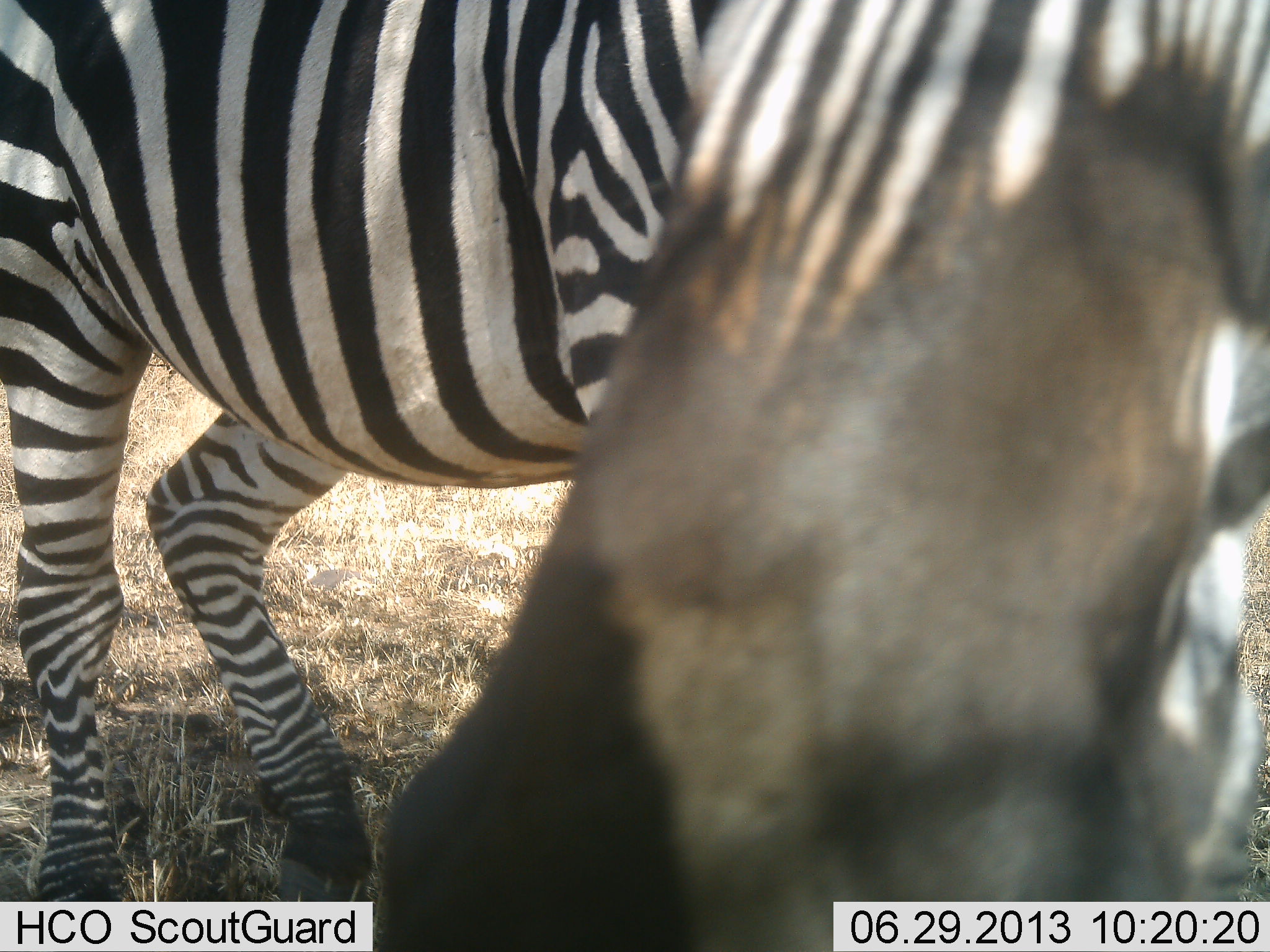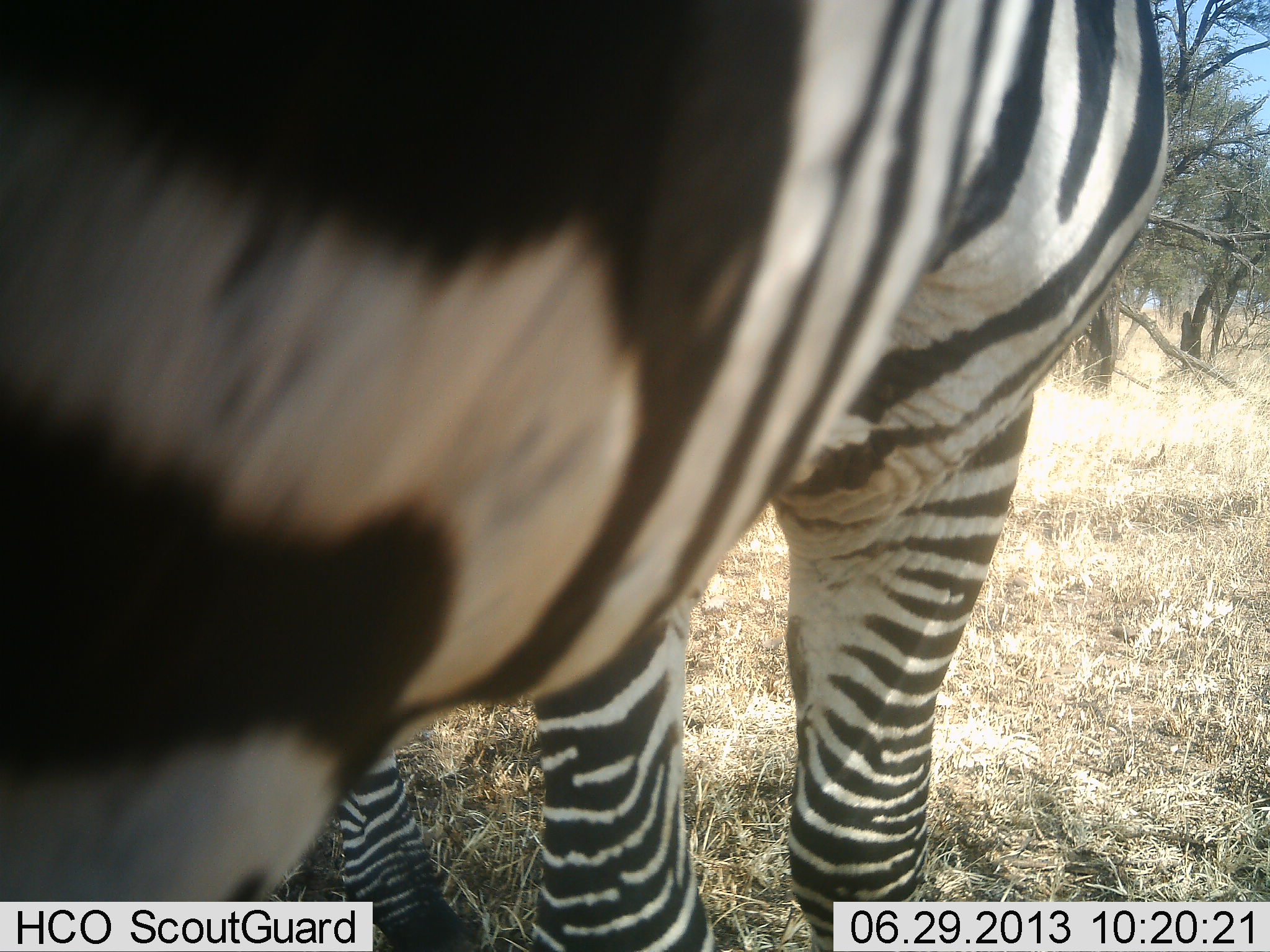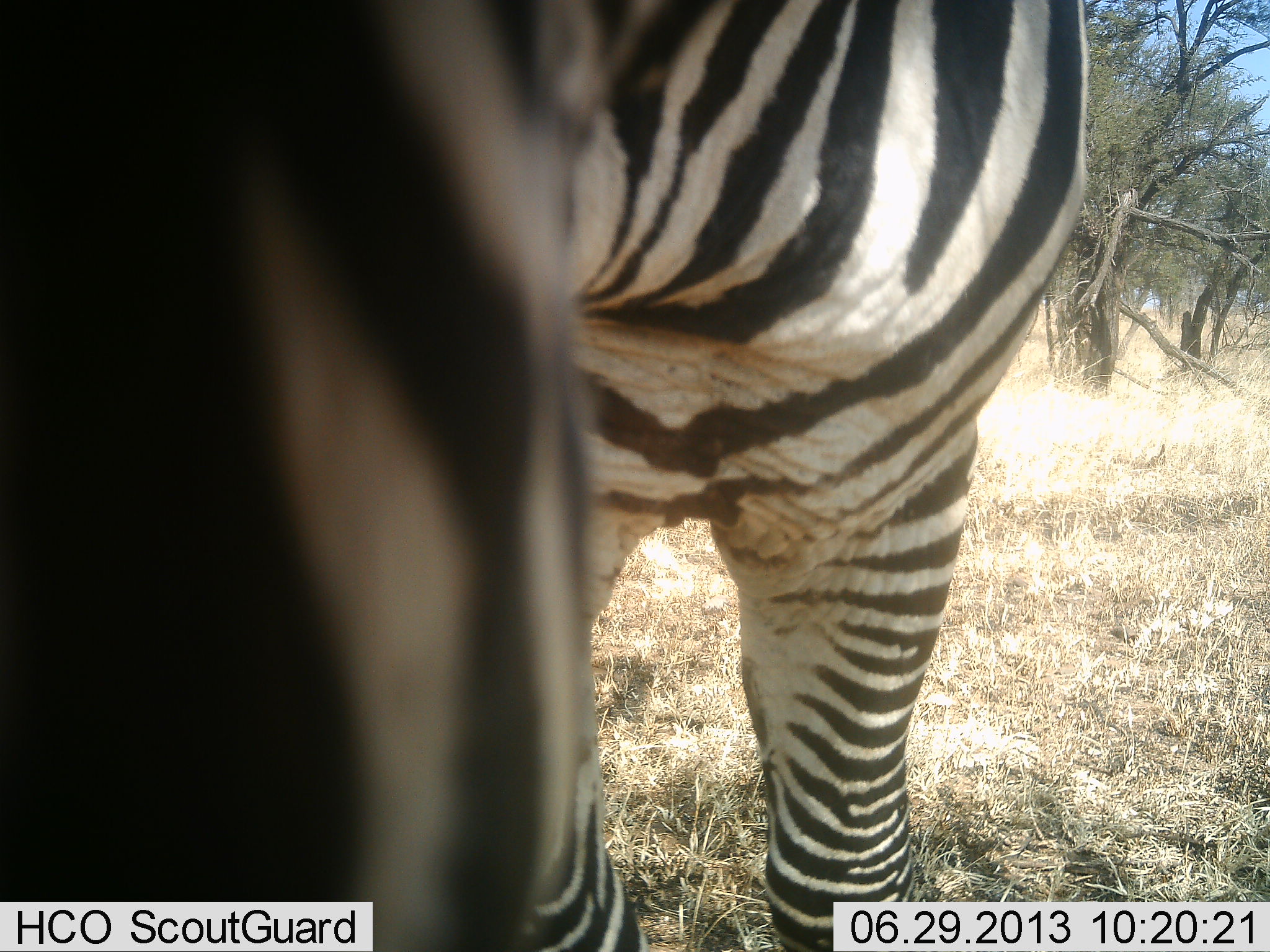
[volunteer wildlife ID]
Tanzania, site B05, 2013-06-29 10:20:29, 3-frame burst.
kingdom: Animalia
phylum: Chordata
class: Mammalia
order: Perissodactyla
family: Equidae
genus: Equus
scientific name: Equus quagga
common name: plains zebra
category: zebra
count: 1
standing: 62%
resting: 0%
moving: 19%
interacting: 31%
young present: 0%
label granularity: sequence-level